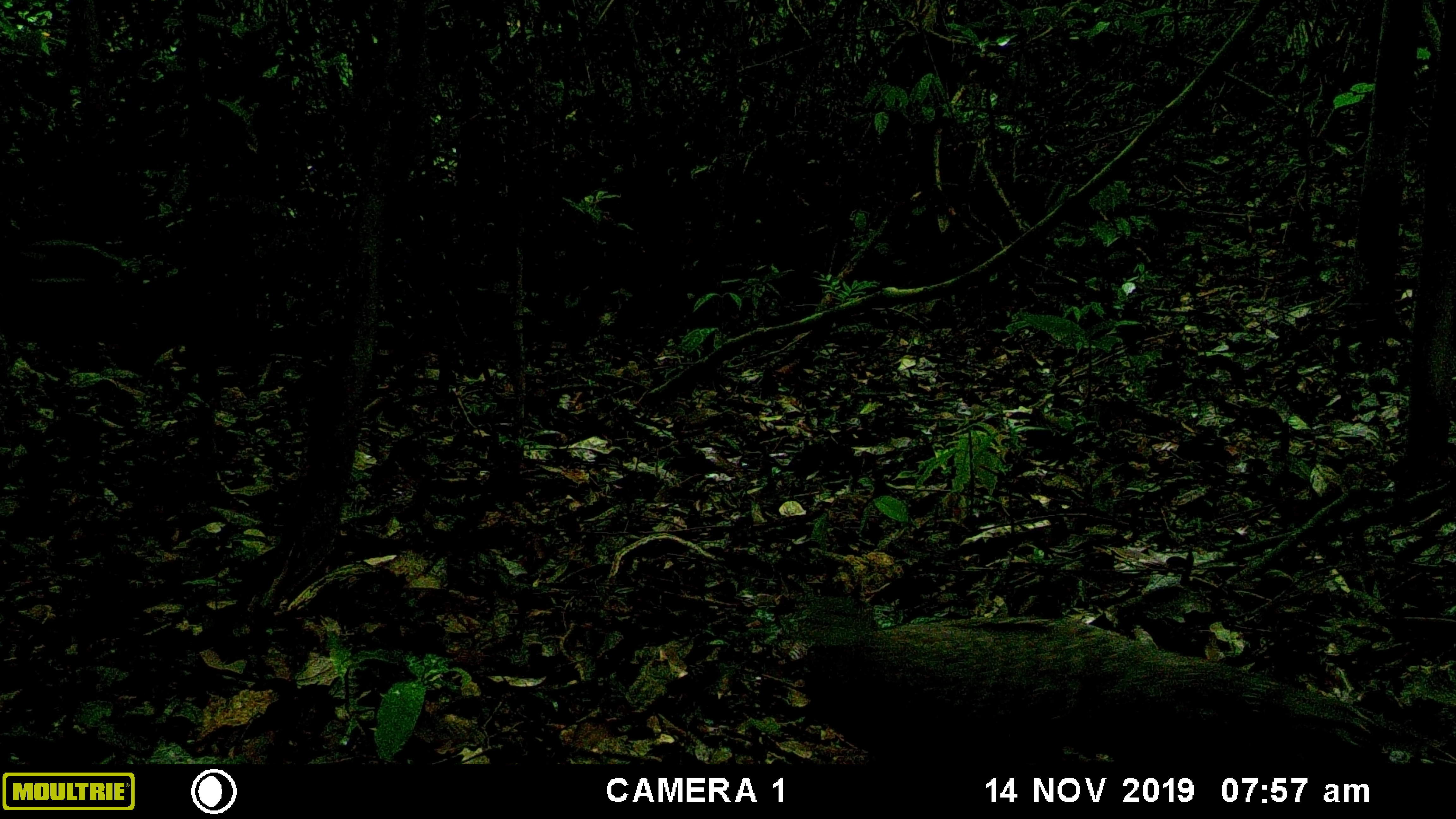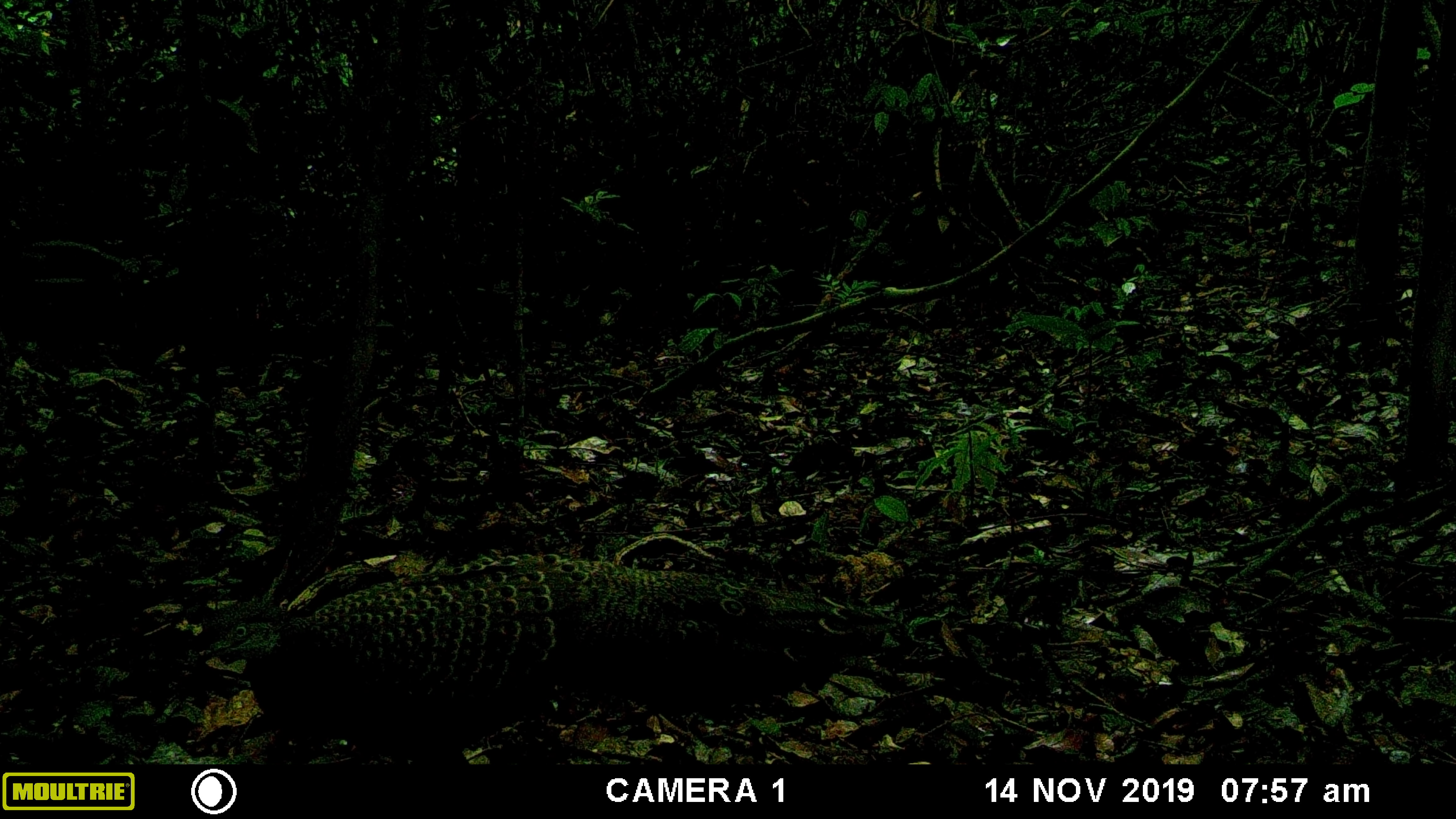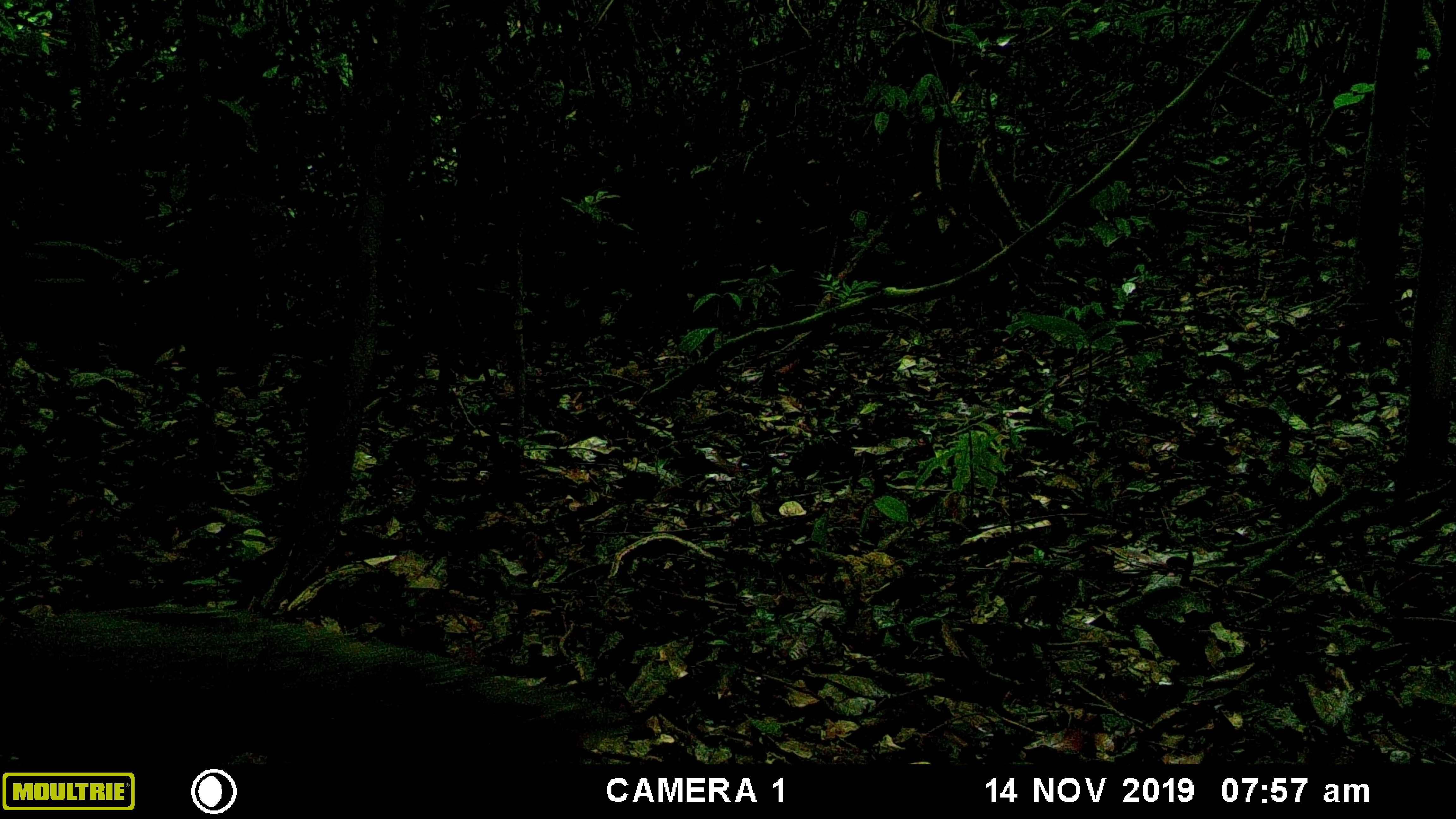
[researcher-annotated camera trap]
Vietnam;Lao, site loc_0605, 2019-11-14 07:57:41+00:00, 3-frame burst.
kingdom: Animalia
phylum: Chordata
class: Aves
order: Galliformes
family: Phasianidae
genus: Polyplectron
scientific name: Polyplectron bicalcaratum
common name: gray peacock-pheasant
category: grey peacock pheasant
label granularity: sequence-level